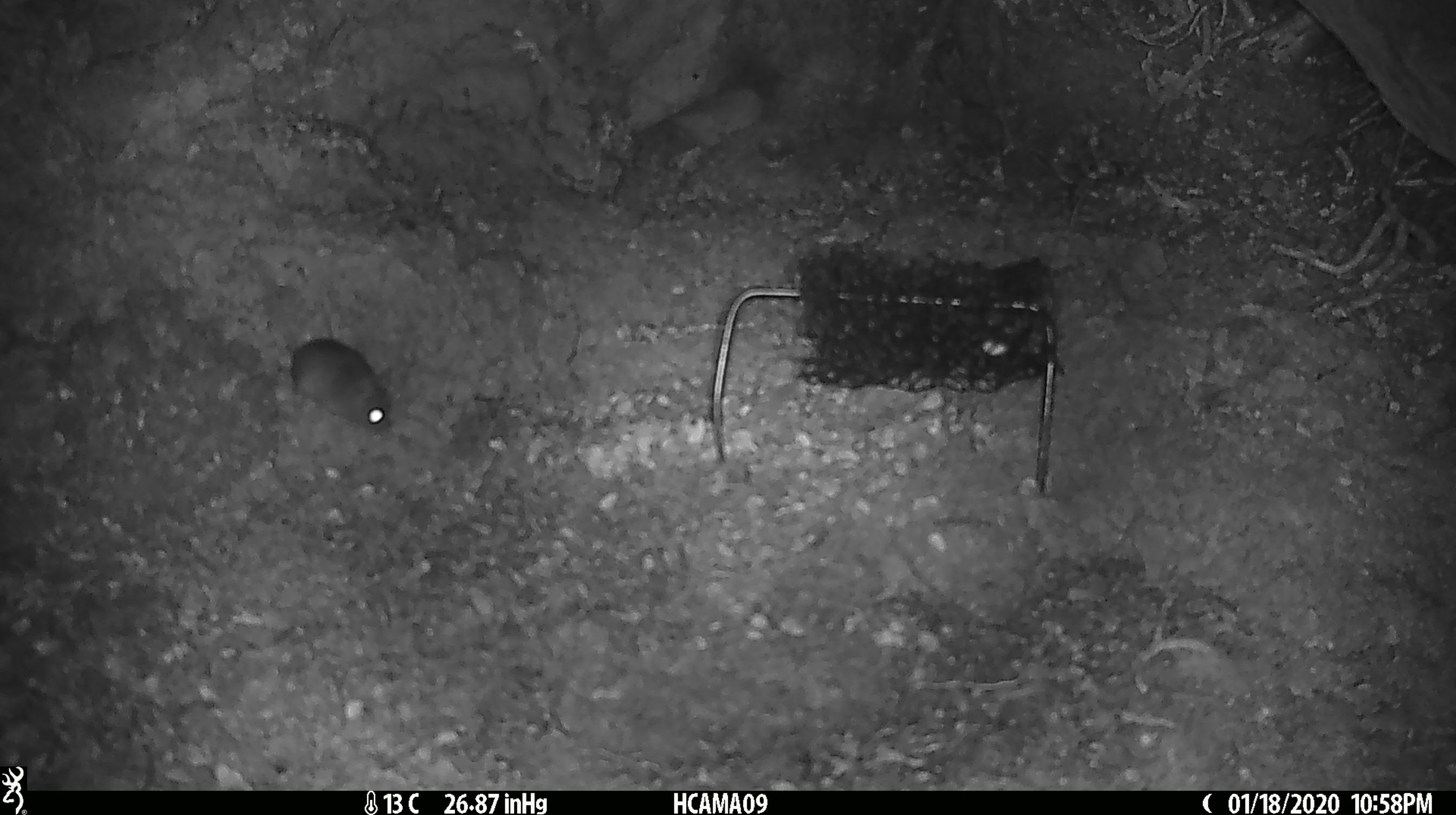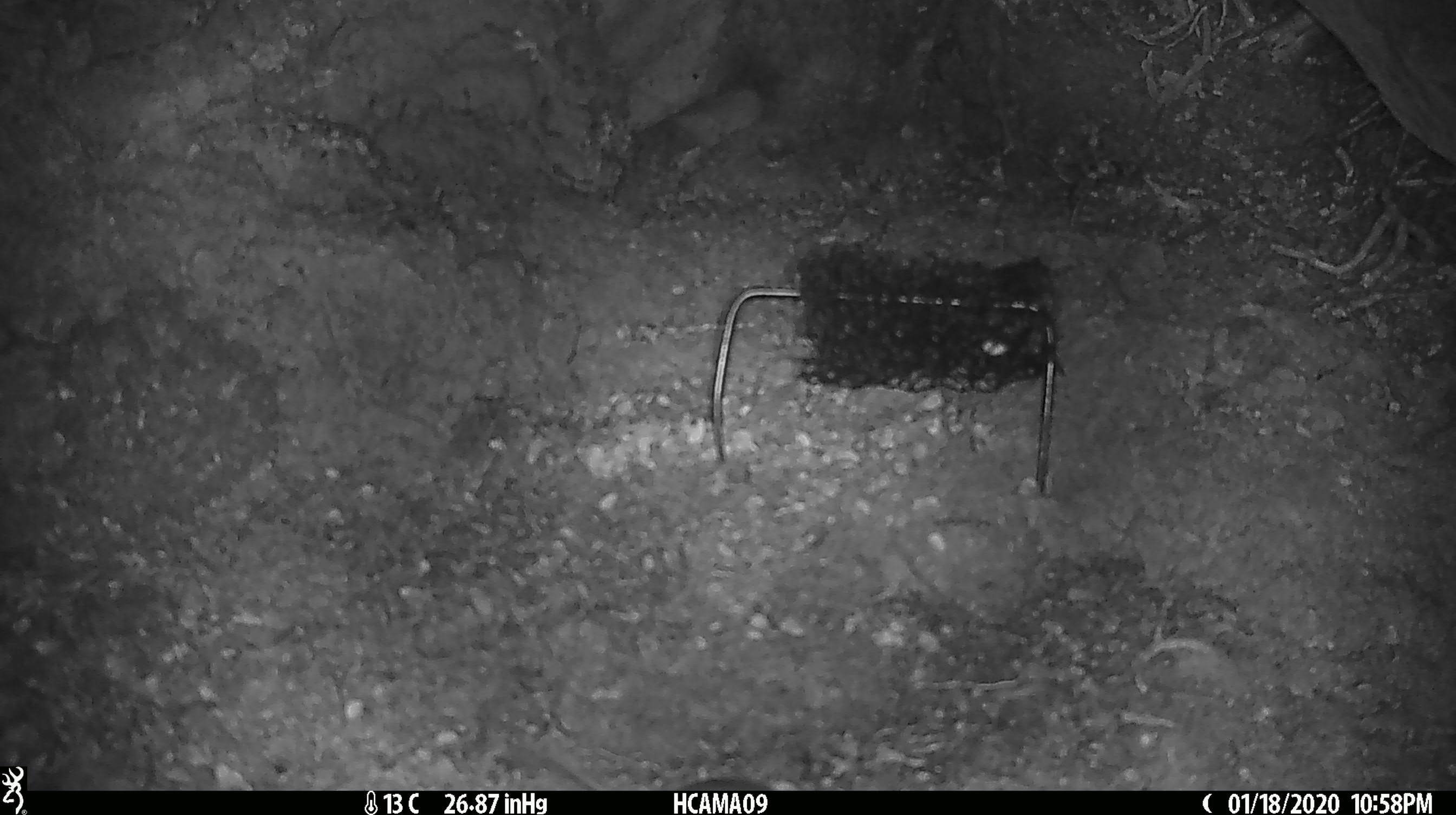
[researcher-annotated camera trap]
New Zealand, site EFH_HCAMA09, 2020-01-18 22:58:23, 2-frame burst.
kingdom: Animalia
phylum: Chordata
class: Mammalia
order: Rodentia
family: Muridae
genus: Mus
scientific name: Mus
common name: mouse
Mouse (Mus).